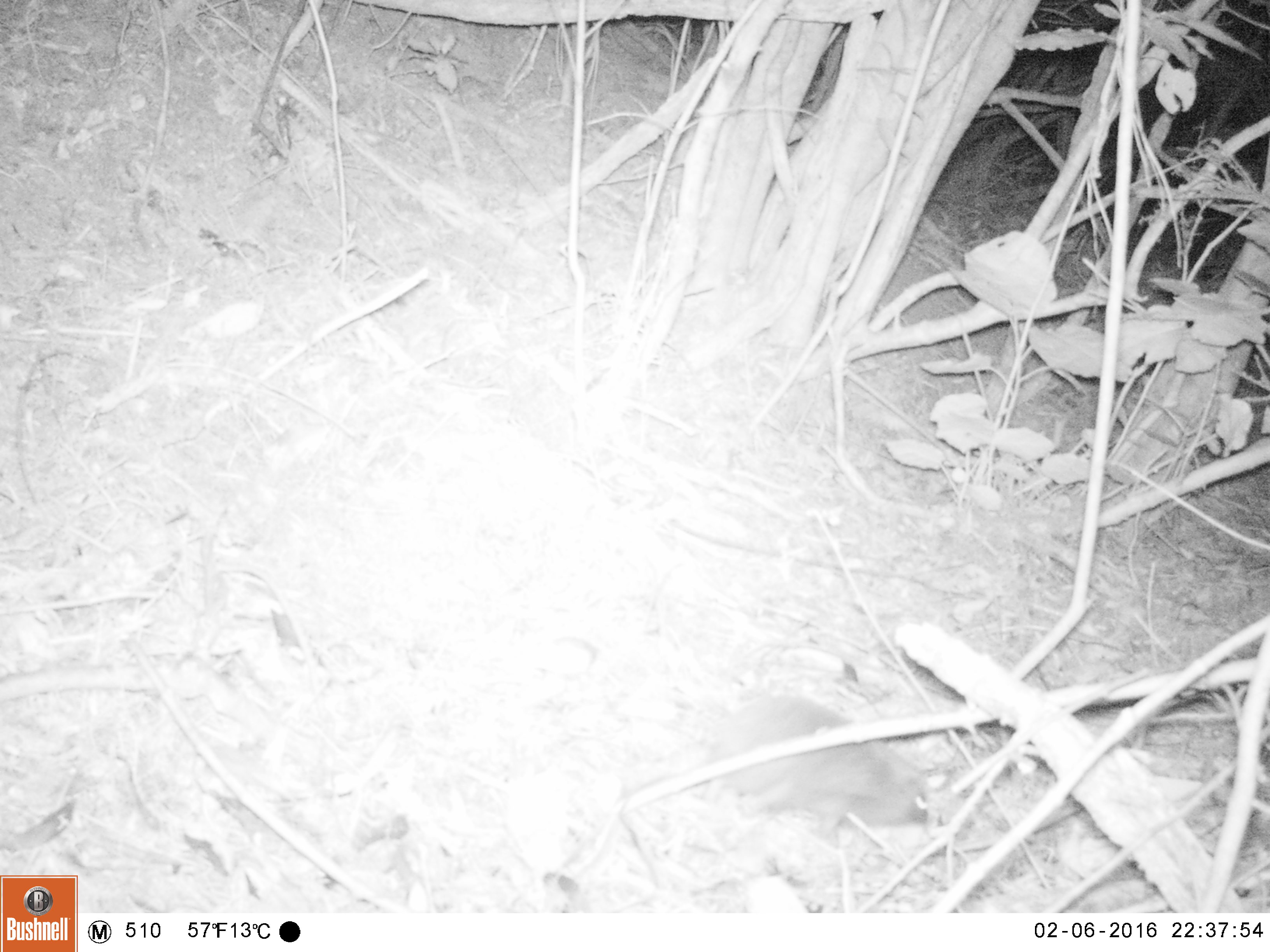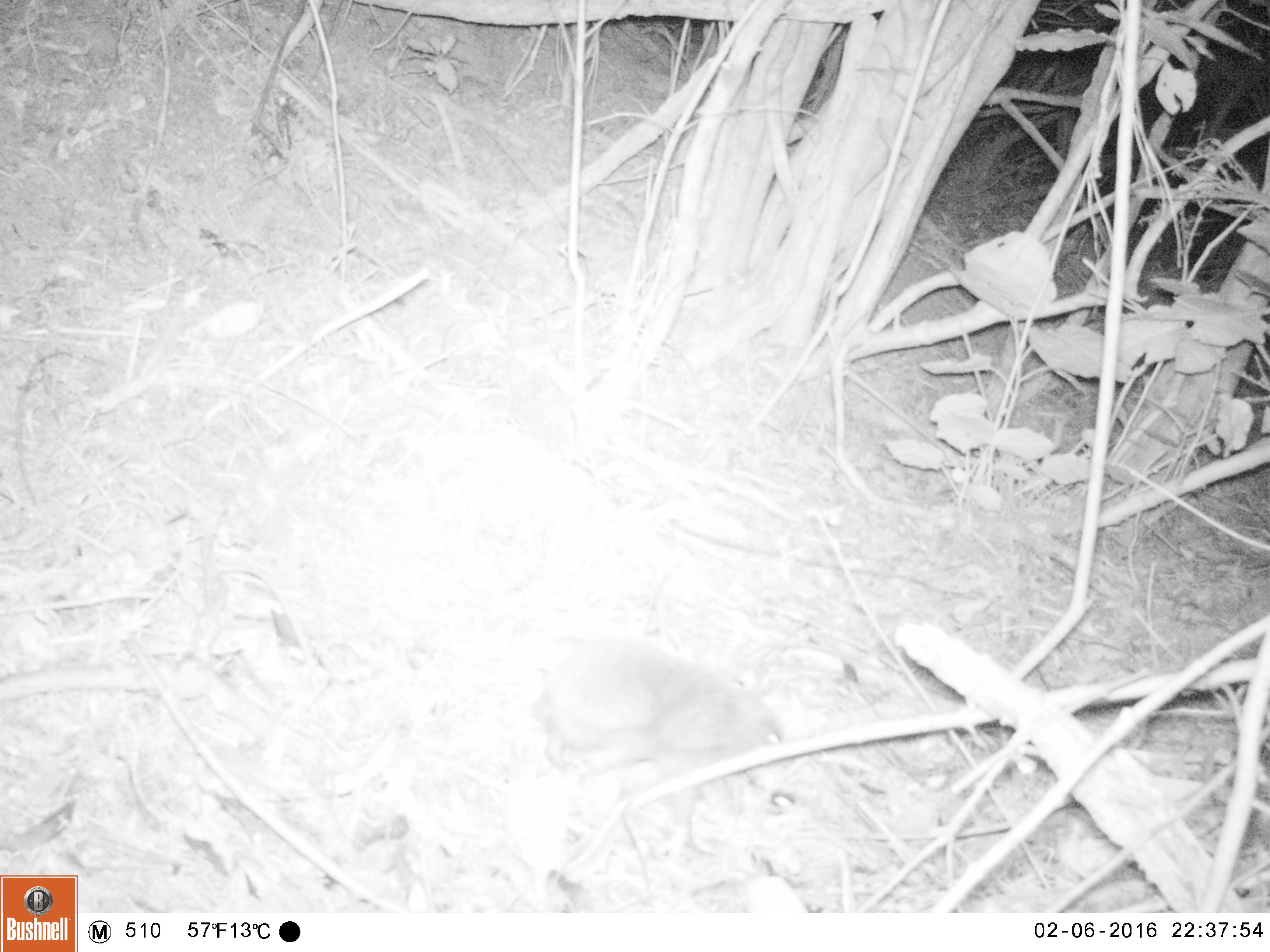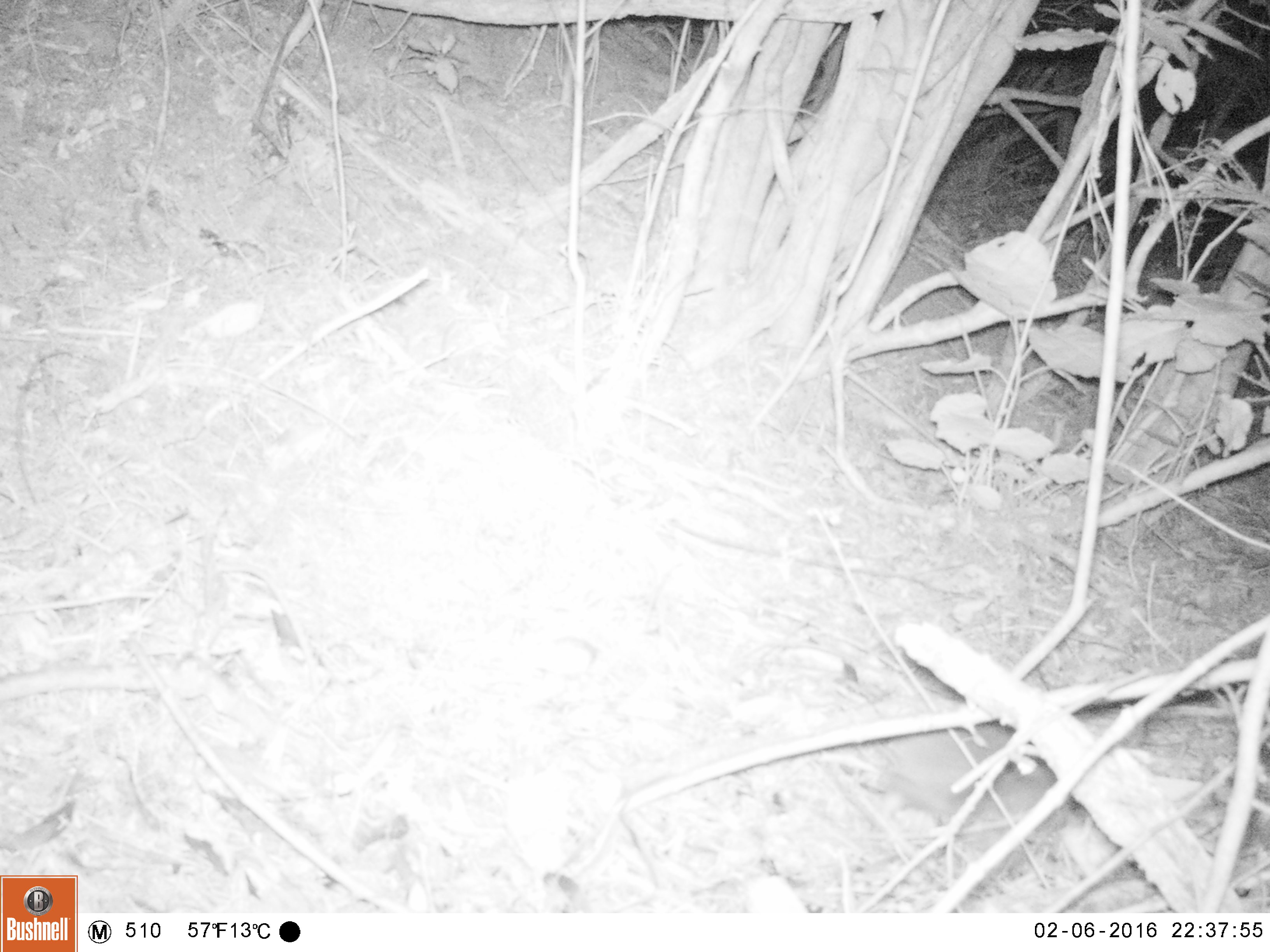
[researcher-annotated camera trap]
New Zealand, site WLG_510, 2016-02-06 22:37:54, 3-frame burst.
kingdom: Animalia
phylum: Chordata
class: Mammalia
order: Eulipotyphla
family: Erinaceidae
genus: Erinaceus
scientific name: Erinaceus europaeus europaeus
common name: european hedgehog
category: hedgehog